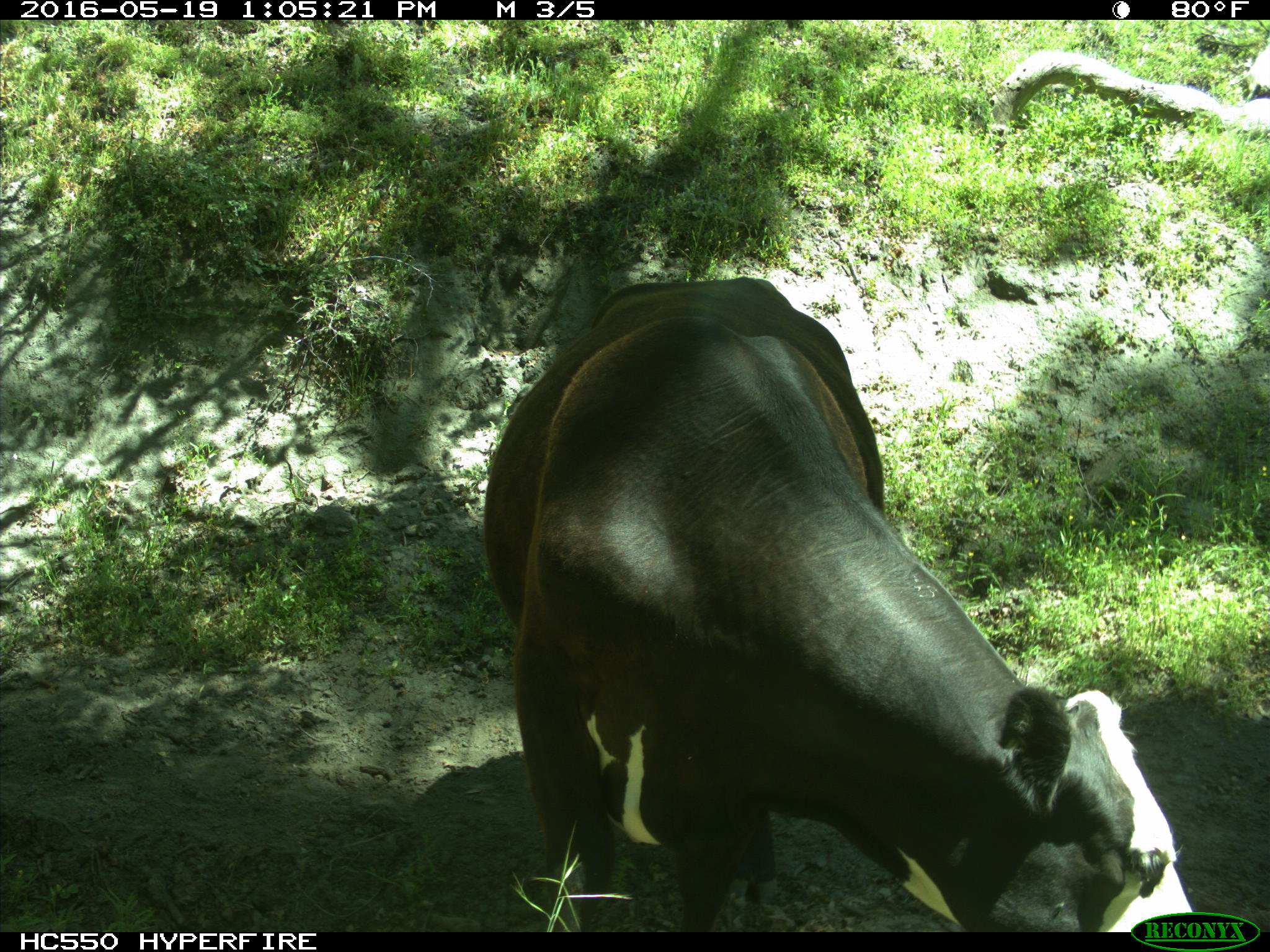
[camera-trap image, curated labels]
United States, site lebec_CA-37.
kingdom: Animalia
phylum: Chordata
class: Mammalia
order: Artiodactyla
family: Bovidae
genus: Bos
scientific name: Bos taurus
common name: domestic cow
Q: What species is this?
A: Bos taurus (domestic cow).